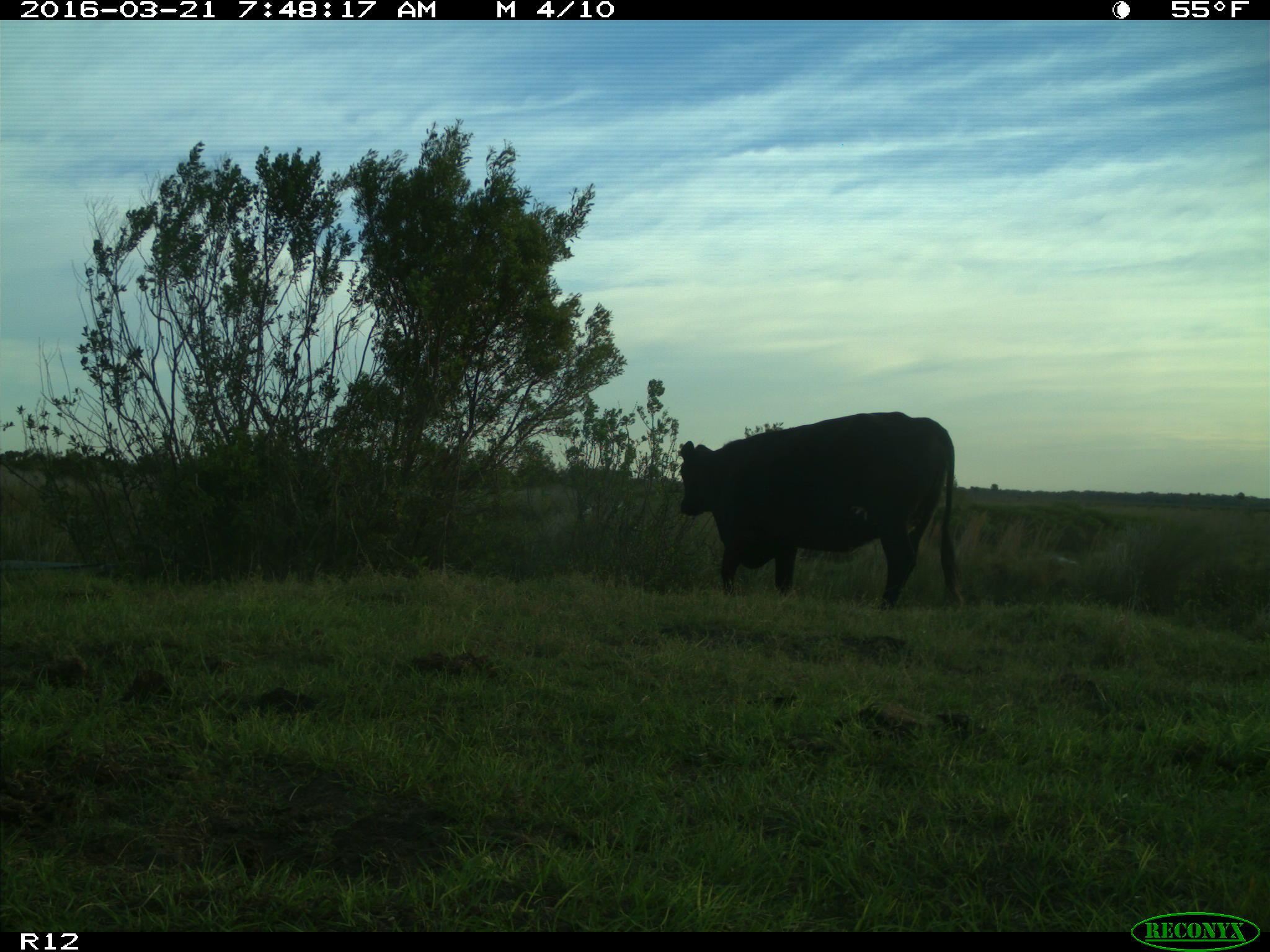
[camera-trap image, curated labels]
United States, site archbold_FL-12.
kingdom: Animalia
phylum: Chordata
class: Mammalia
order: Artiodactyla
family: Bovidae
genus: Bos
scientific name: Bos taurus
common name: domestic cow